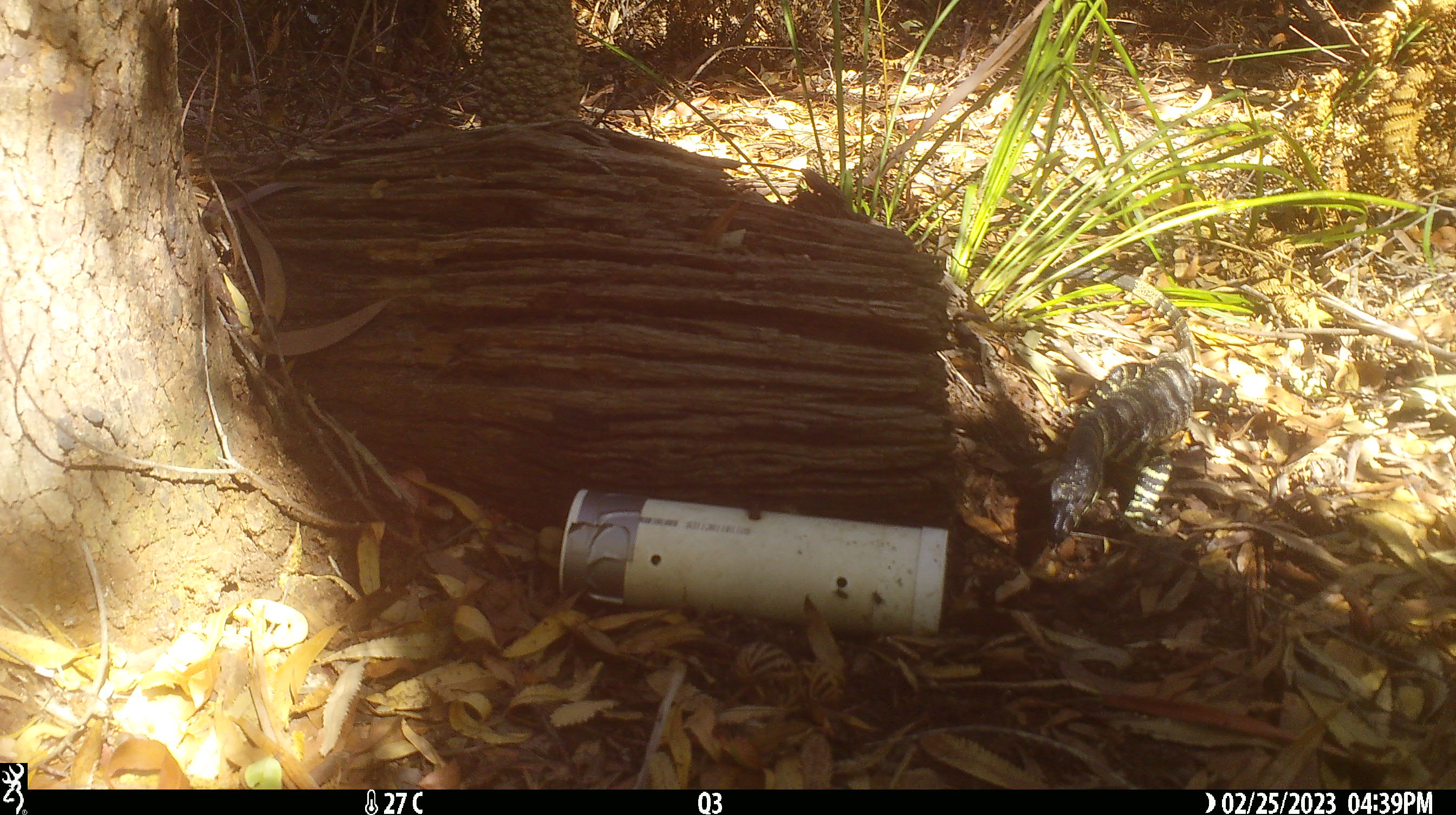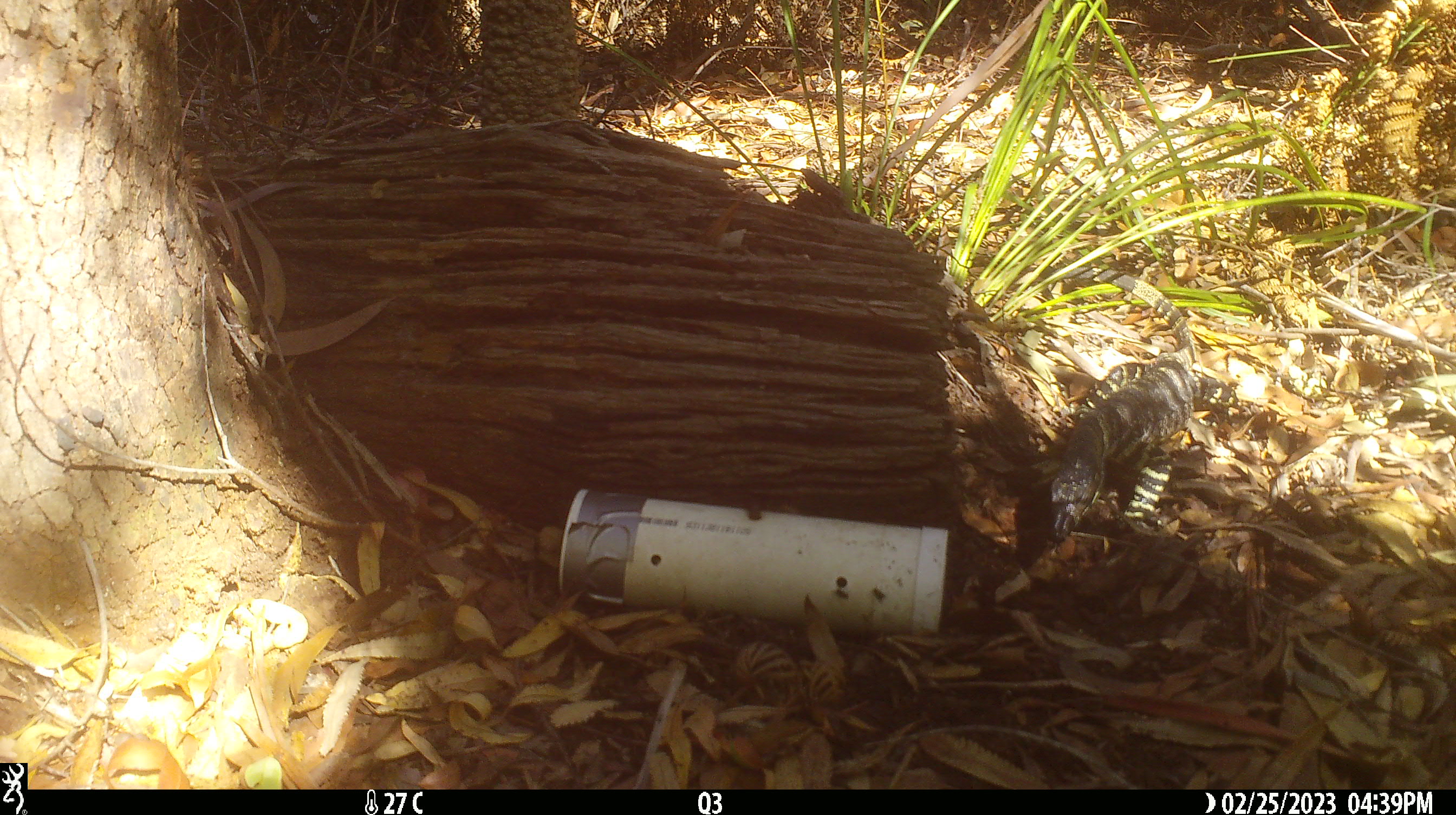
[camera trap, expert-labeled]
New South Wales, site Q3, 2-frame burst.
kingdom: Animalia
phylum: Chordata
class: Reptilia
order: Squamata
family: Varanidae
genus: Varanus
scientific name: Varanus varius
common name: lace monitor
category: goanna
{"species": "goanna (lace monitor) (Varanus varius)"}